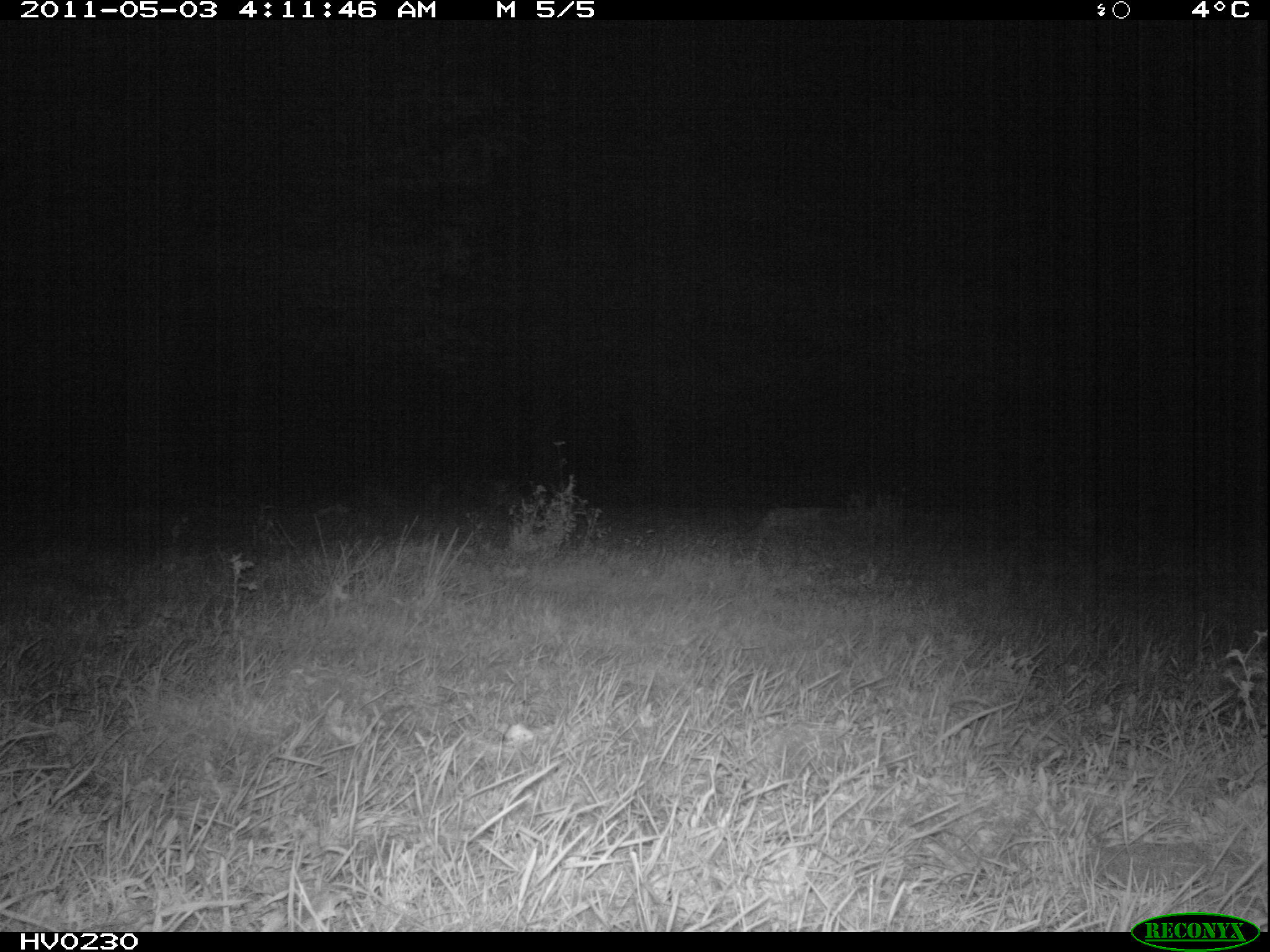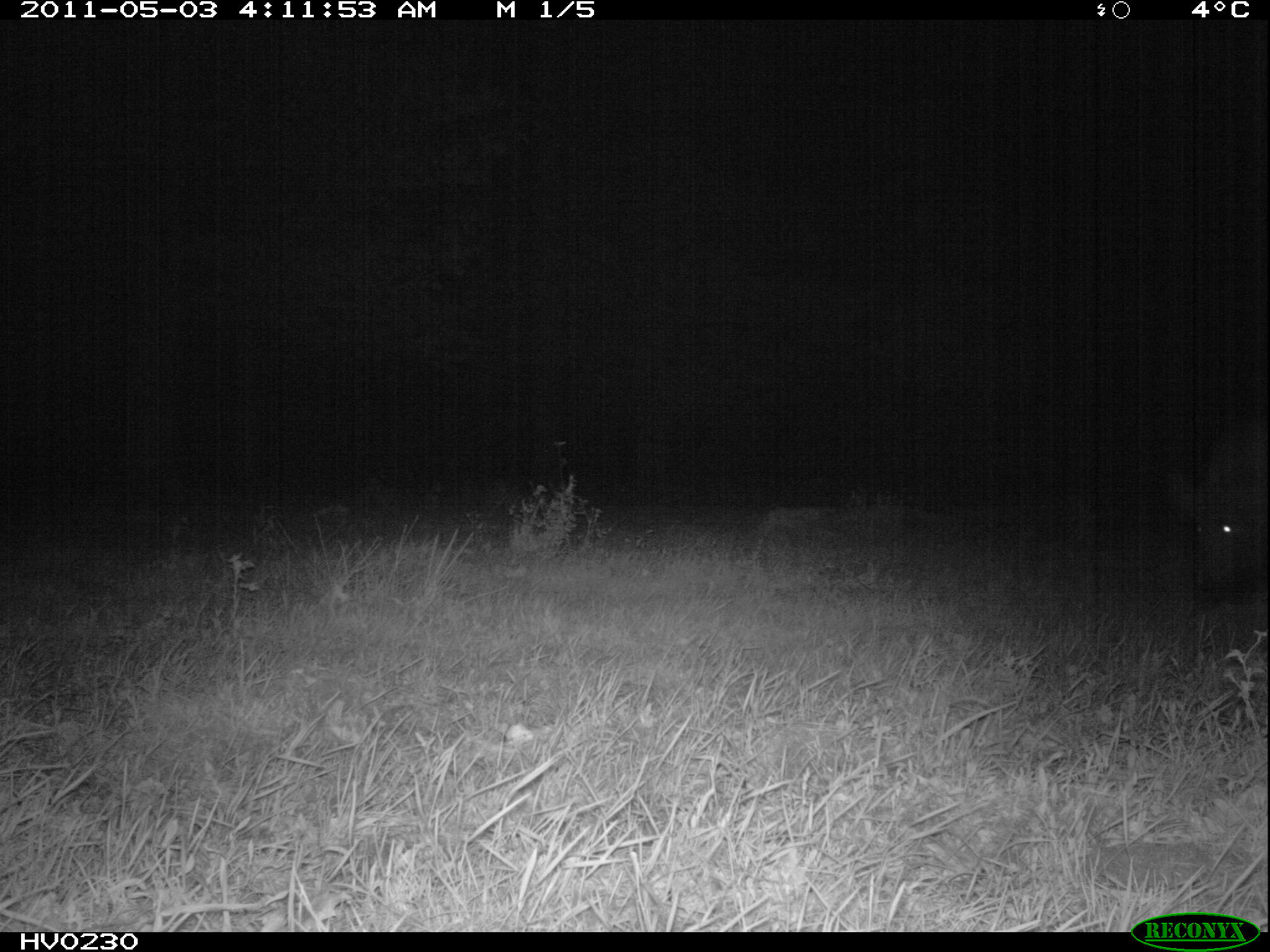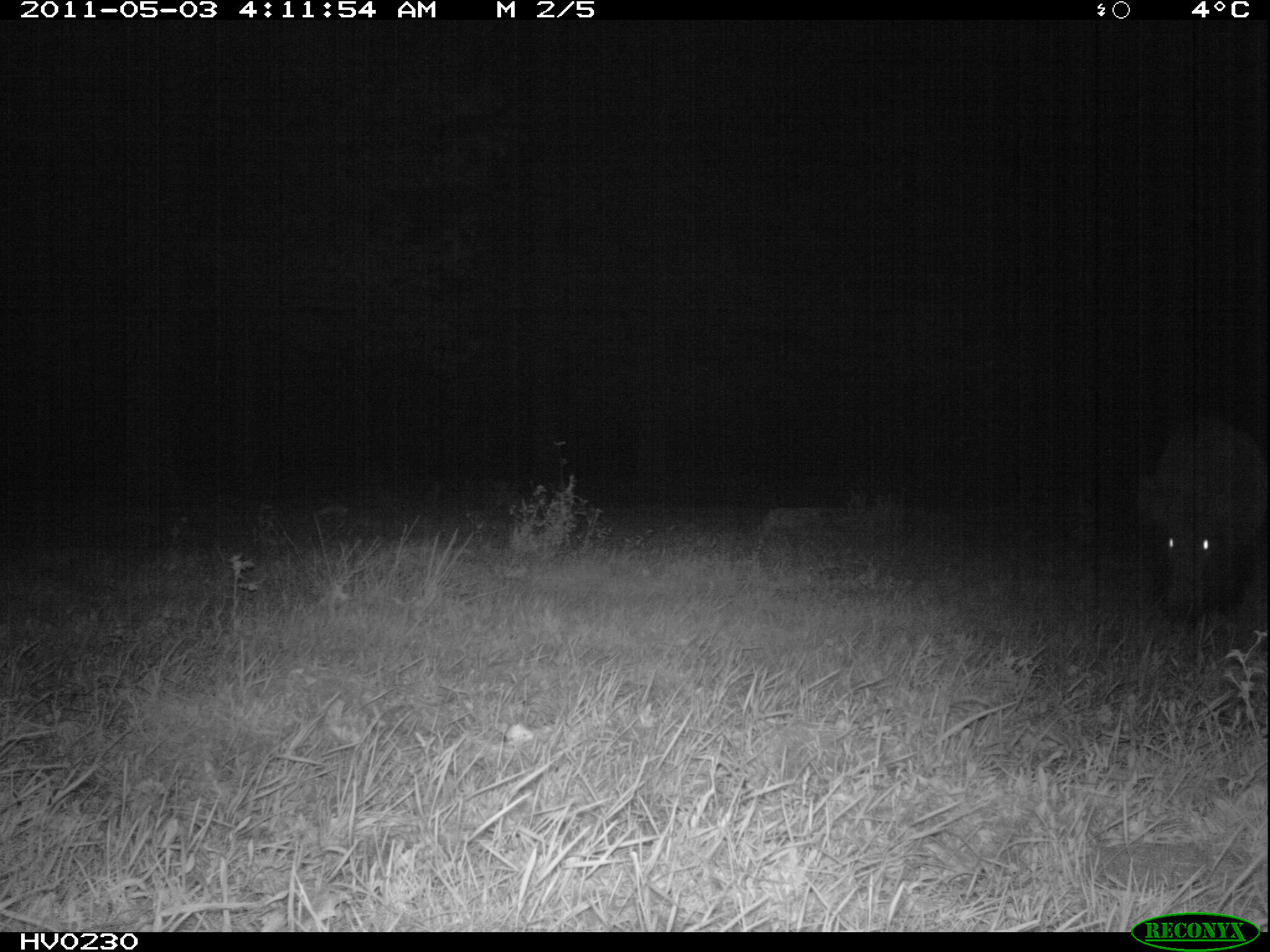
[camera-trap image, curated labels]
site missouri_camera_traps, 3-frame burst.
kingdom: Animalia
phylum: Chordata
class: Mammalia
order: Artiodactyla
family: Suidae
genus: Sus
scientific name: Sus scrofa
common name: wild boar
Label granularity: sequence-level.